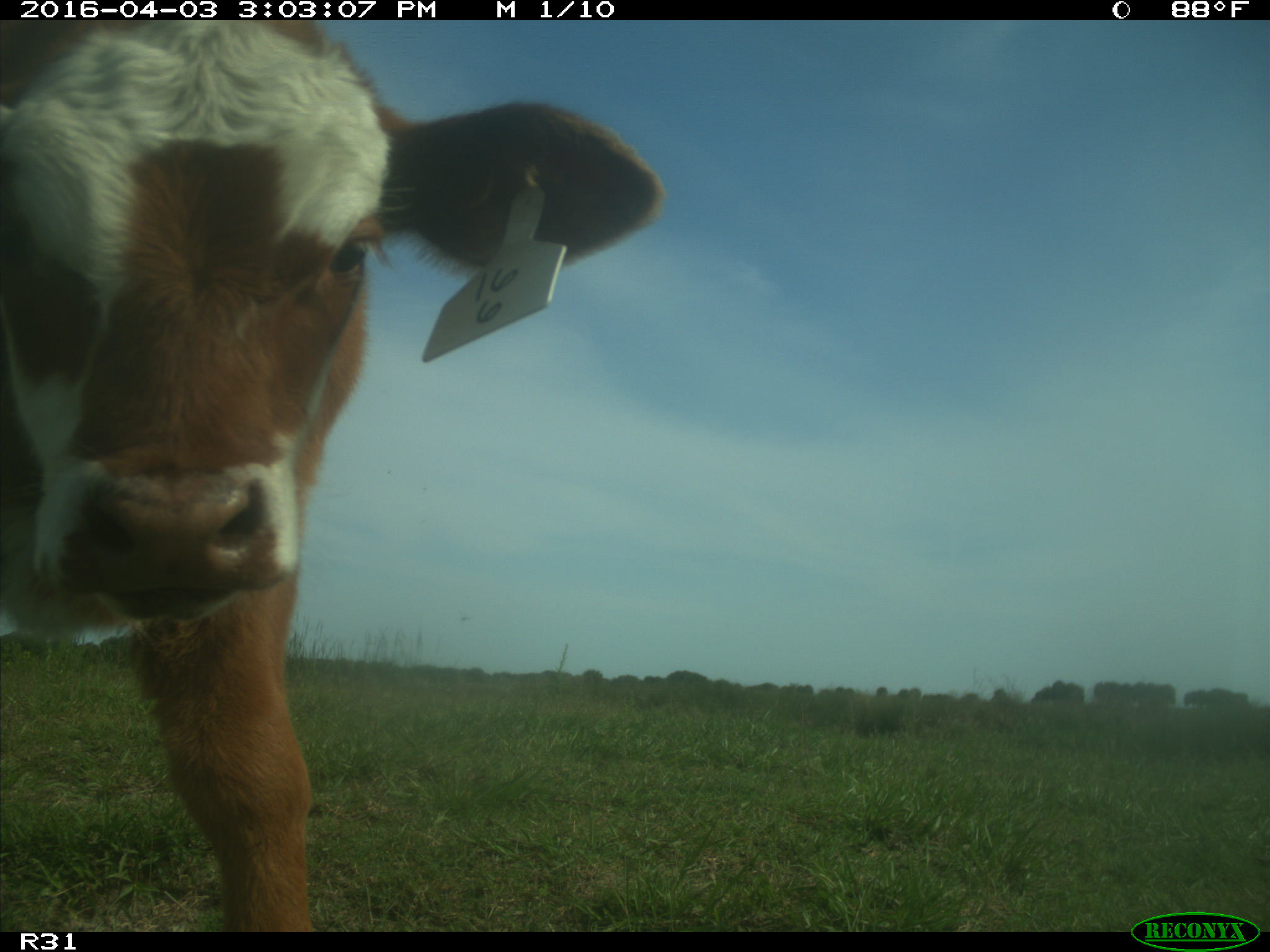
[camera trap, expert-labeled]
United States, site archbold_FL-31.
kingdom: Animalia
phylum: Chordata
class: Mammalia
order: Artiodactyla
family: Bovidae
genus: Bos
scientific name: Bos taurus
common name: domestic cow